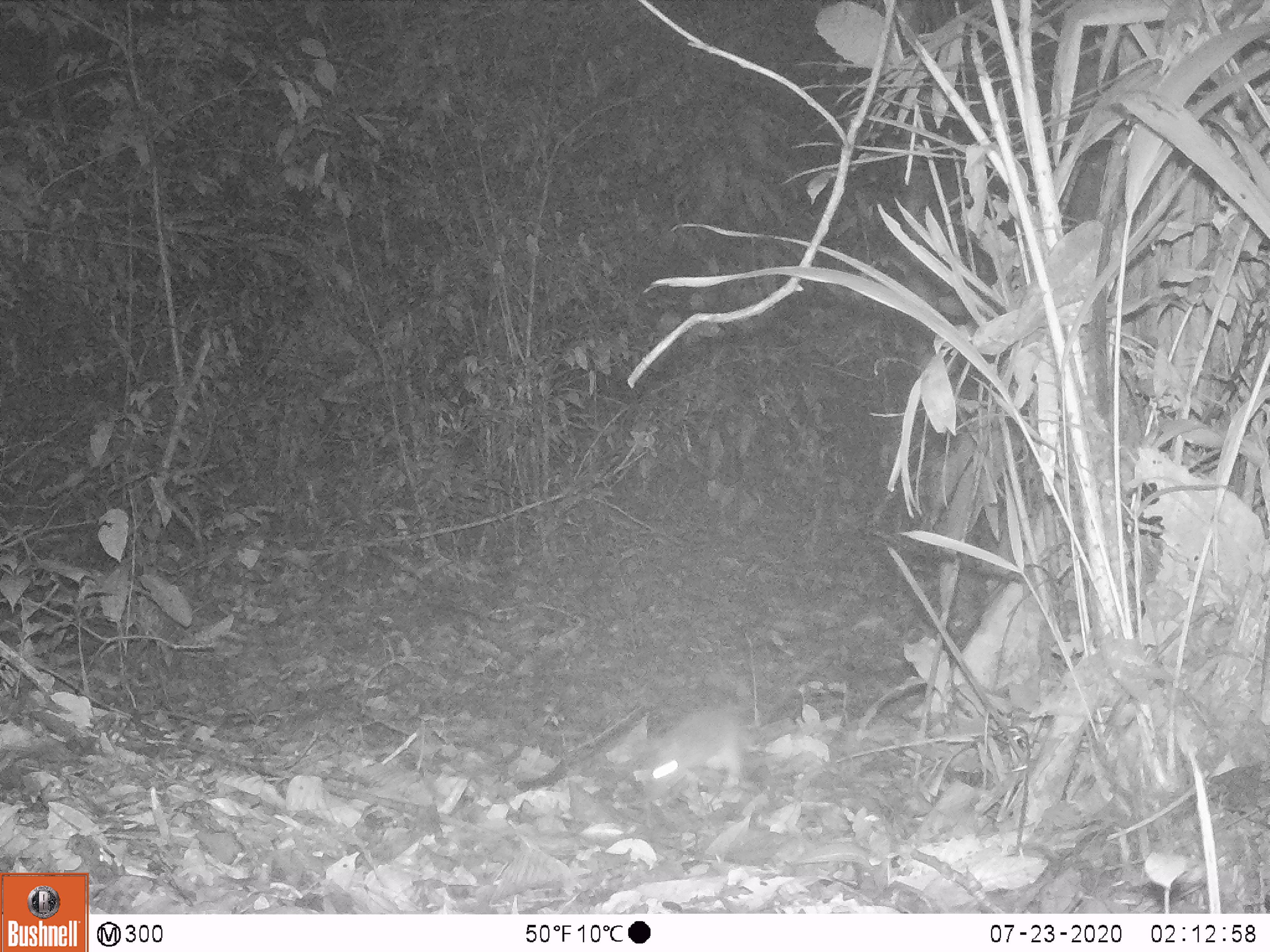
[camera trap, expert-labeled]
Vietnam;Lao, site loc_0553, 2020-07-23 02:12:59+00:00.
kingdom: Animalia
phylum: Chordata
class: Mammalia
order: Rodentia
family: Muridae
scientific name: Muridae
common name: old-world mice and rats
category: unidentified murid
Unidentified murid (old-world mice and rats) (Muridae). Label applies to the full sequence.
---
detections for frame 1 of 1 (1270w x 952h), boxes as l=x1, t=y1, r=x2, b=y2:
unidentified murid: l=631, t=646, r=833, b=800